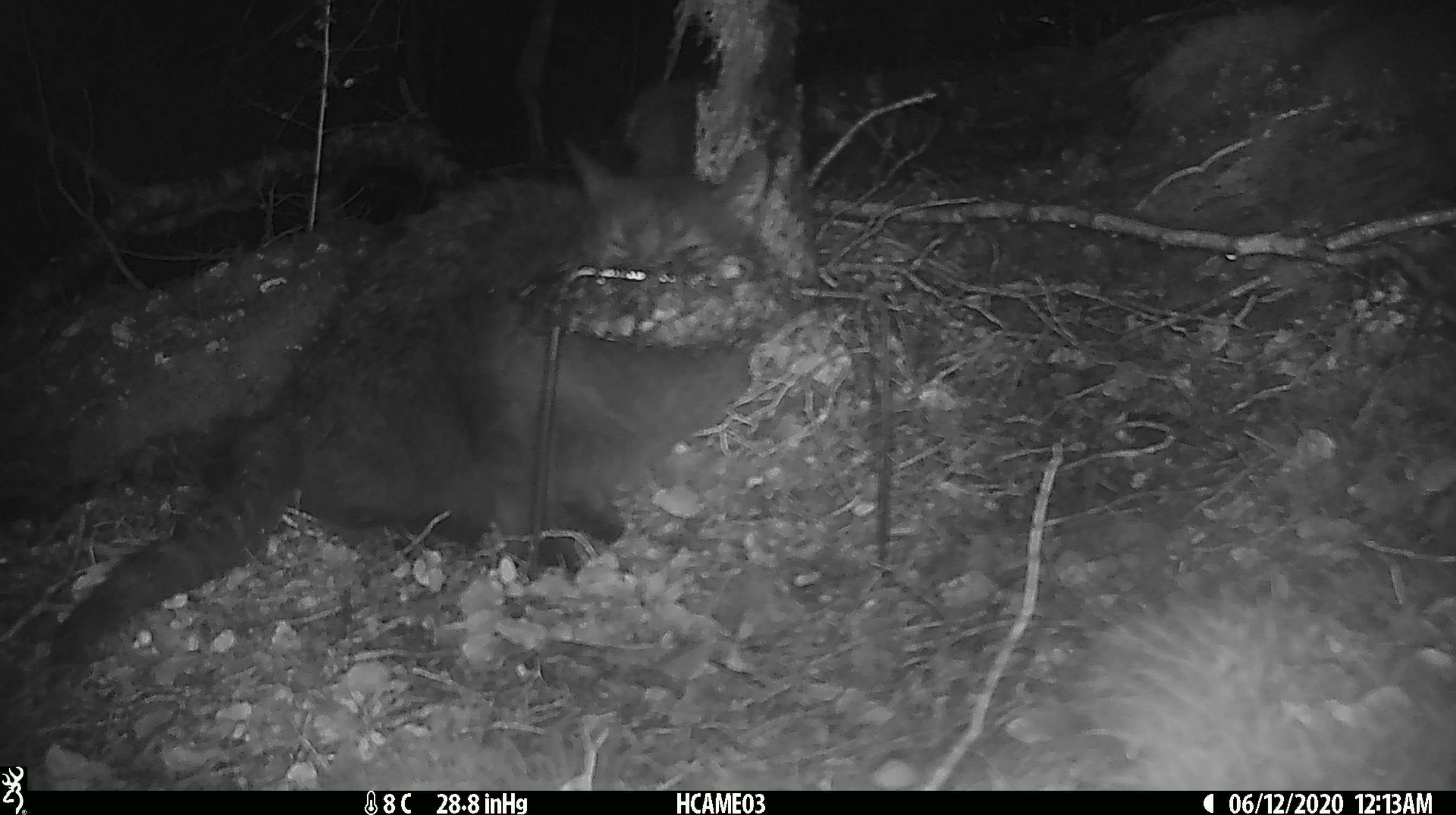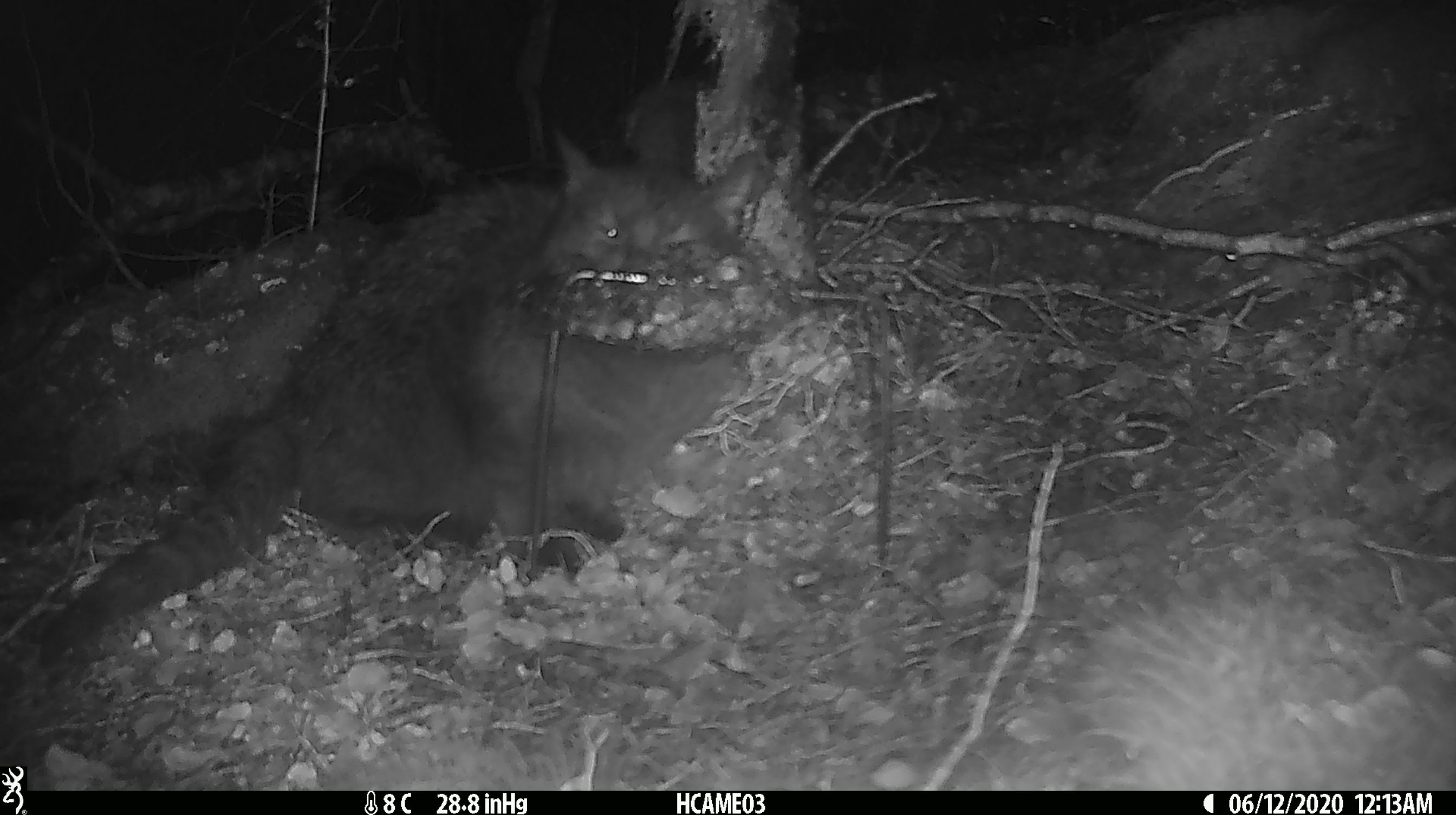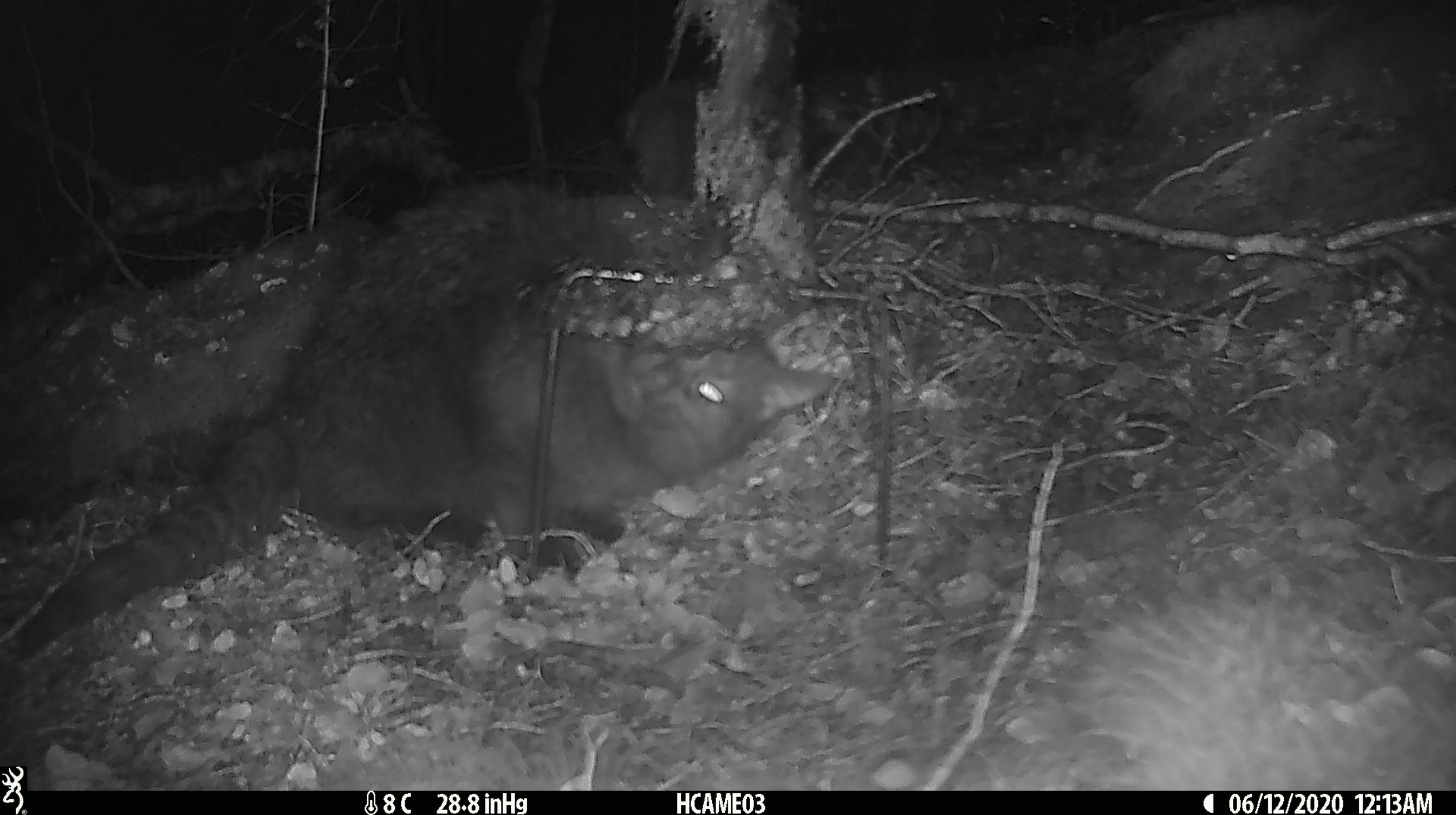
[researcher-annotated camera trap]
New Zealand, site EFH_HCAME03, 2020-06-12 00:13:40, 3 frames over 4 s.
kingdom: Animalia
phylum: Chordata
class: Mammalia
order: Carnivora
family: Felidae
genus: Felis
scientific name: Felis catus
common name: domestic cat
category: cat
Cat (domestic cat) (Felis catus).